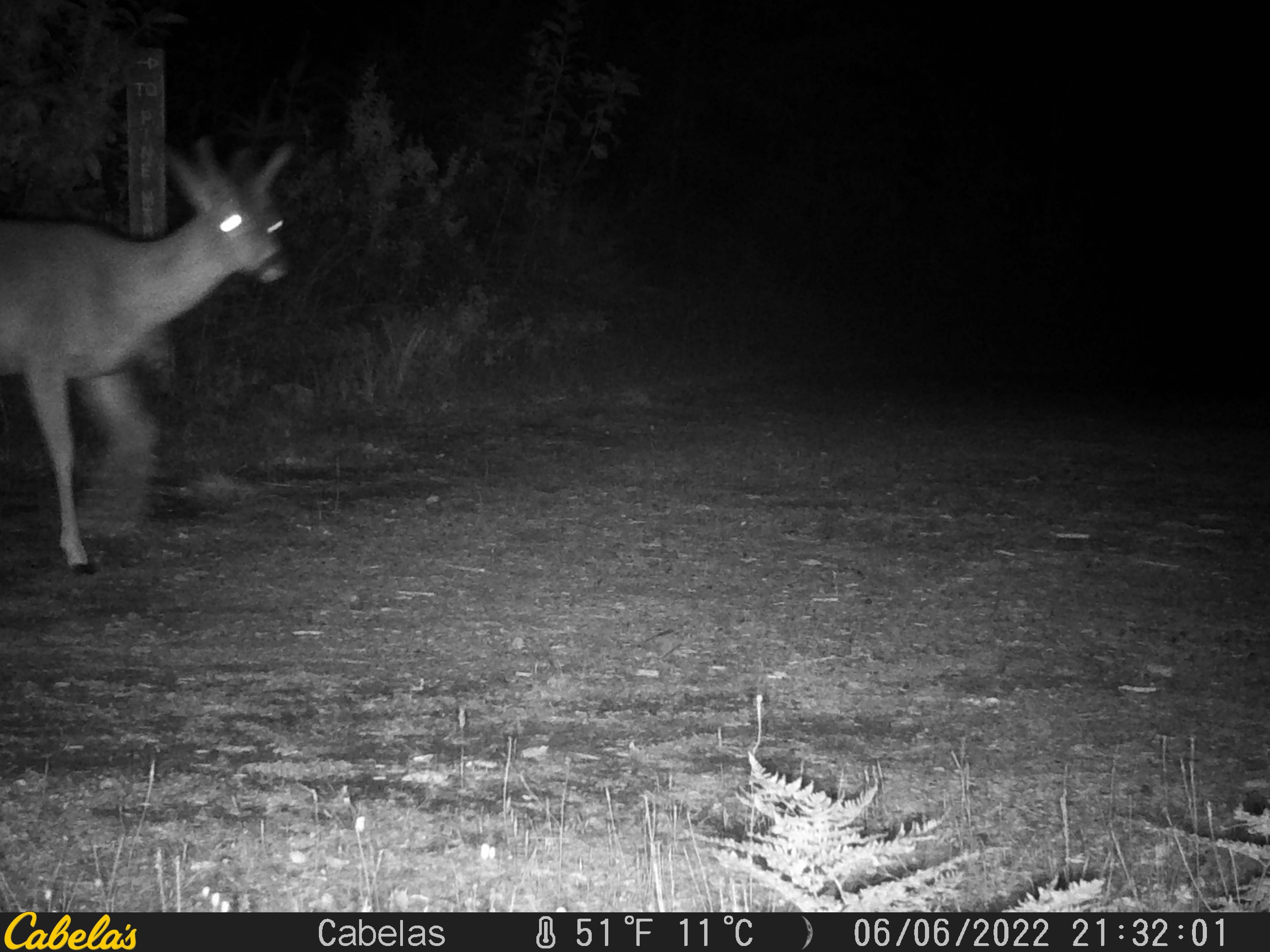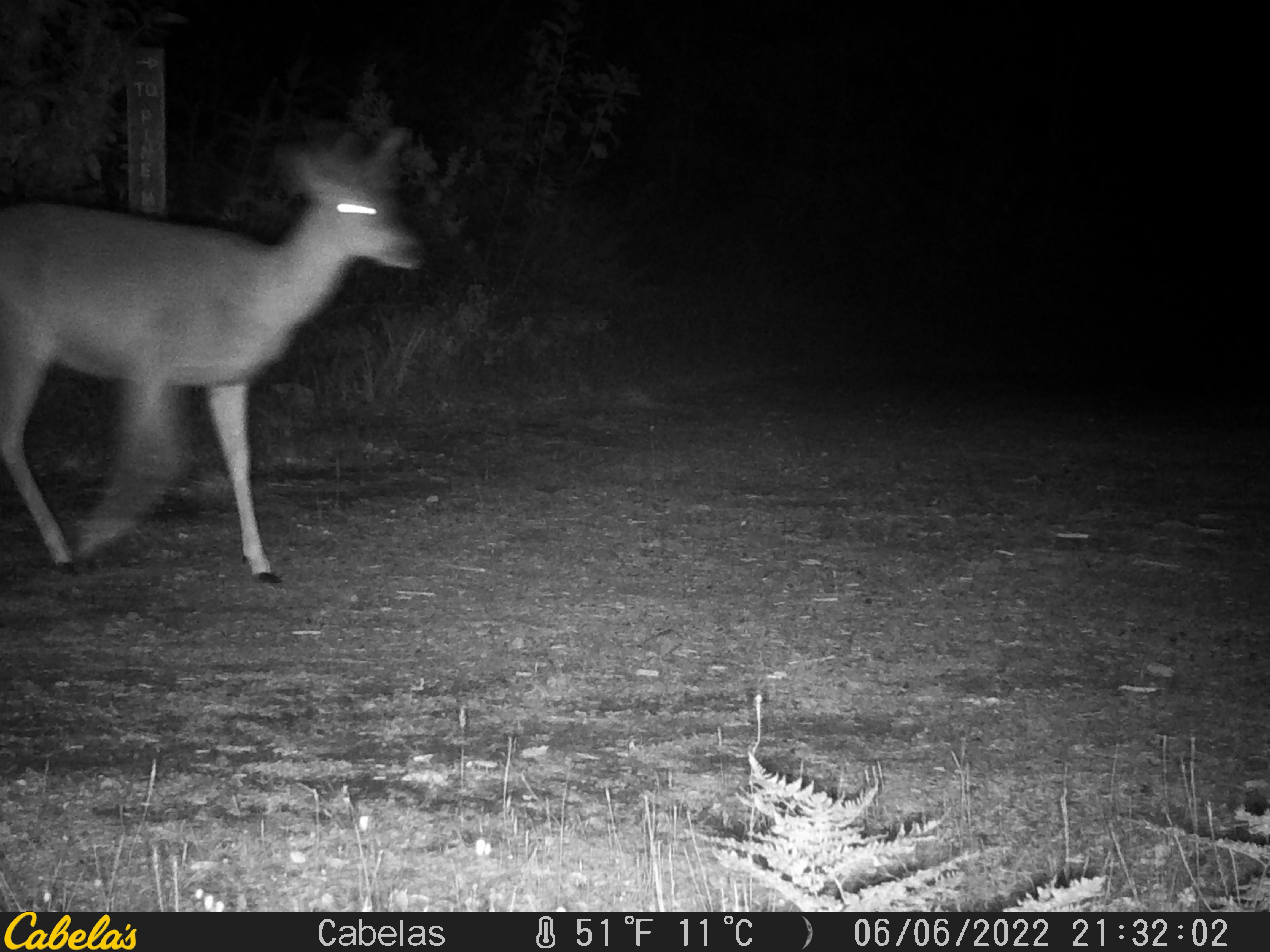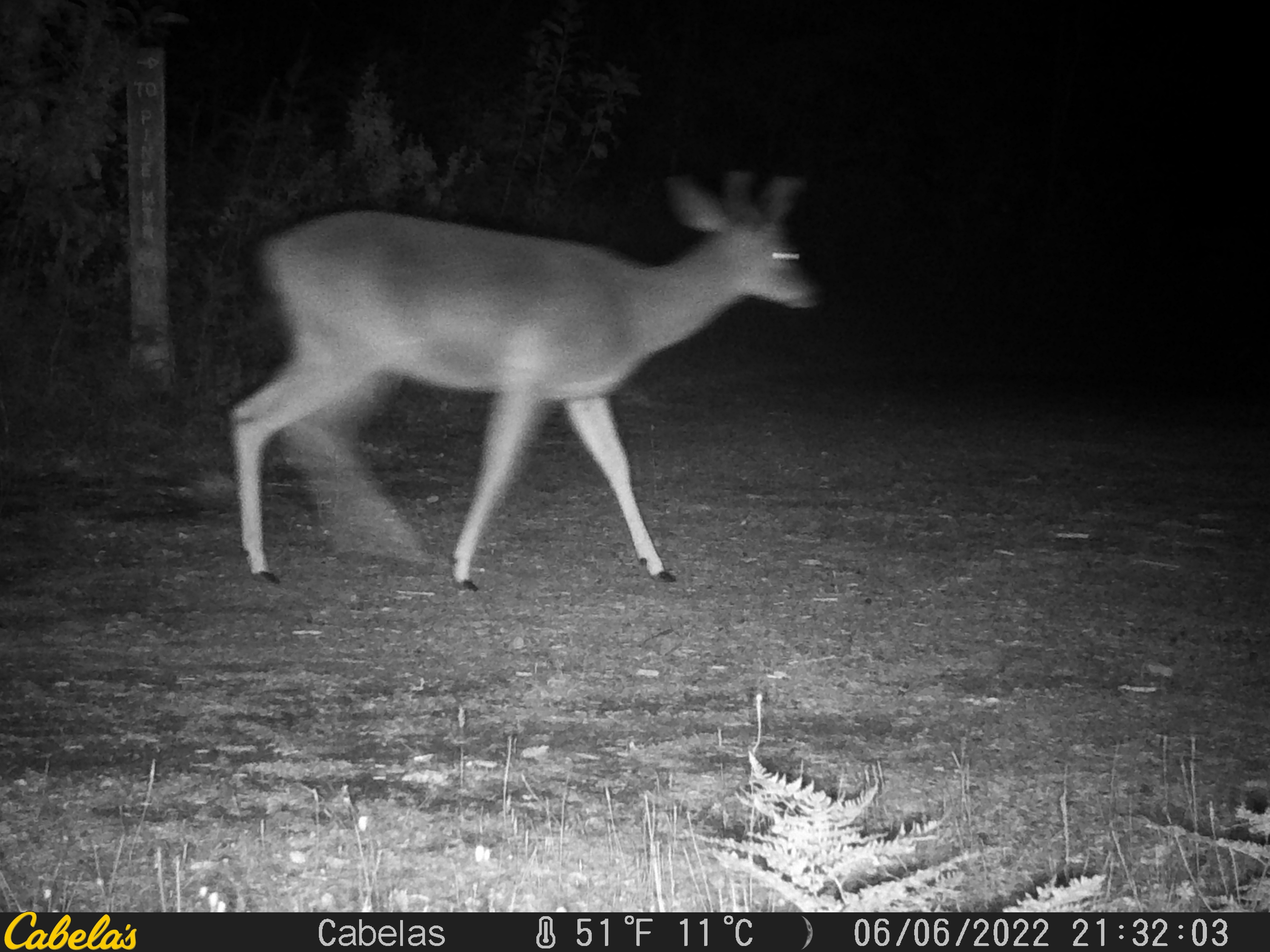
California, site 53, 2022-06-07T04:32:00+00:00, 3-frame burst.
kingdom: Animalia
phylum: Chordata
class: Mammalia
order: Artiodactyla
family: Cervidae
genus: Odocoileus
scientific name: Odocoileus hemionus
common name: mule deer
Mule deer (Odocoileus hemionus).